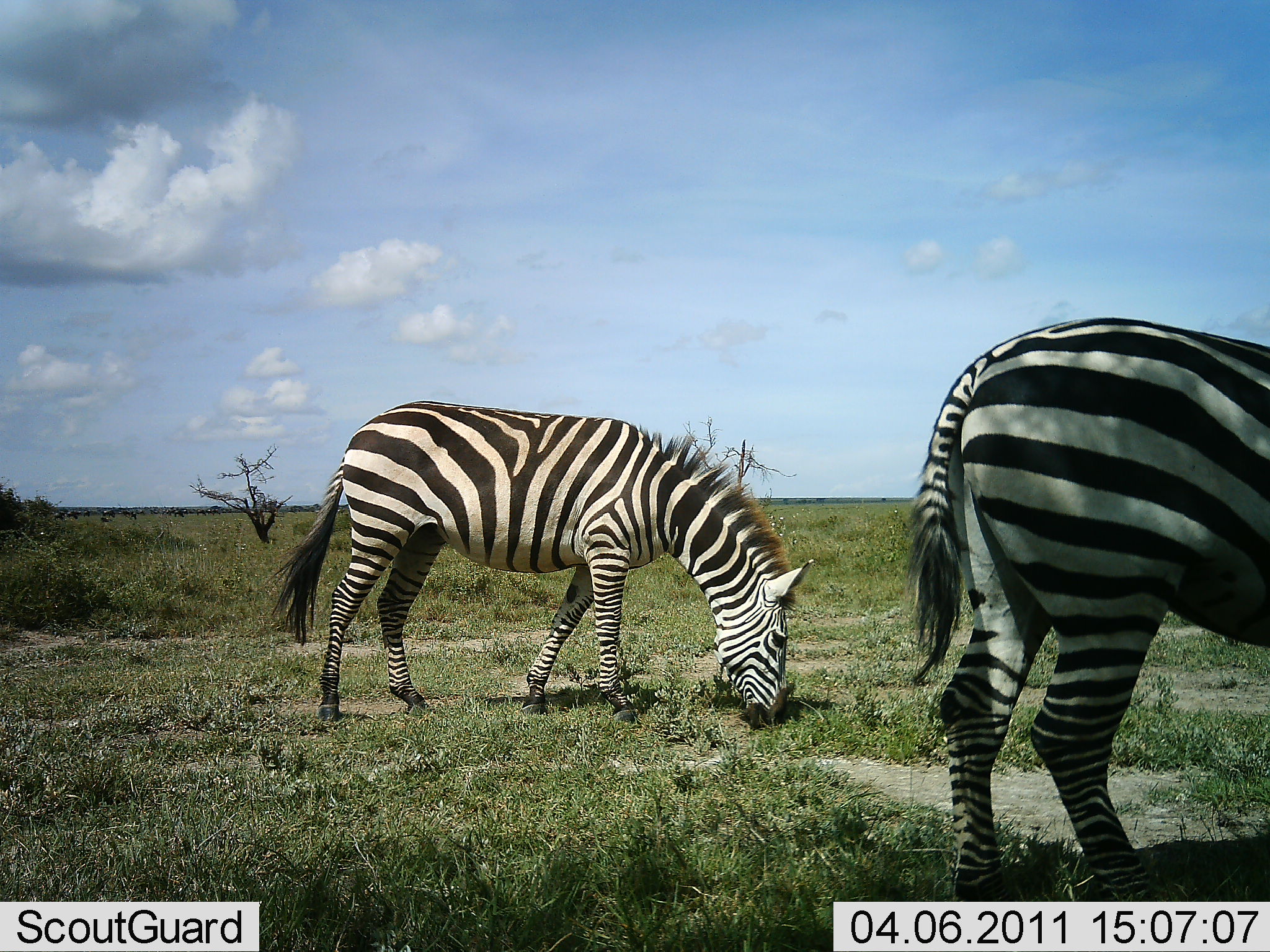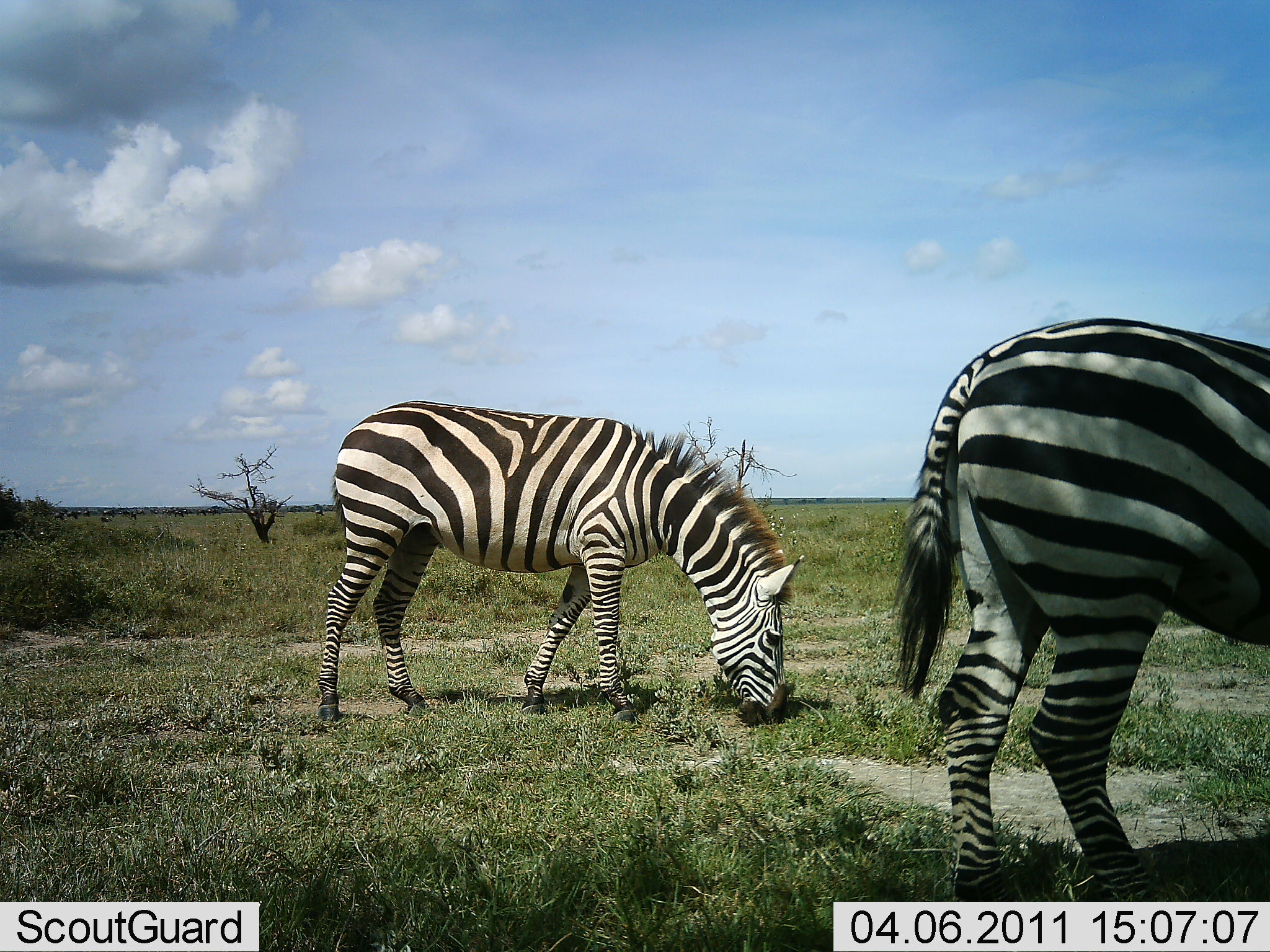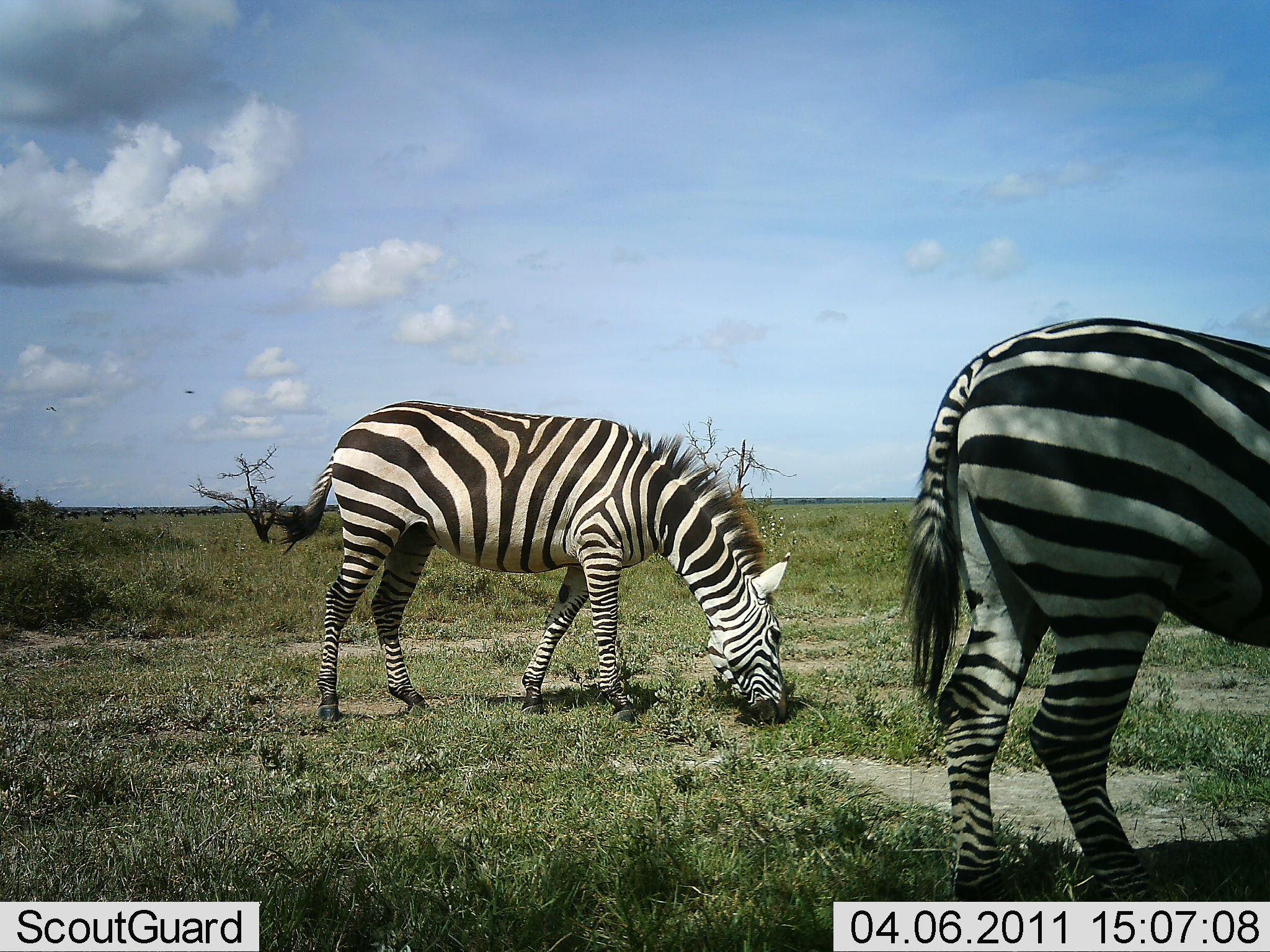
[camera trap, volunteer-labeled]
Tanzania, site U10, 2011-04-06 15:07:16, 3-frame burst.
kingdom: Animalia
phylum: Chordata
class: Mammalia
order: Perissodactyla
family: Equidae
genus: Equus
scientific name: Equus quagga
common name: plains zebra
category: zebra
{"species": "zebra (plains zebra) (Equus quagga)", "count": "2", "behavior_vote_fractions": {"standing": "42%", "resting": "0%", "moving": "0%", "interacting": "0%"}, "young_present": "0%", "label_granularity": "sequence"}